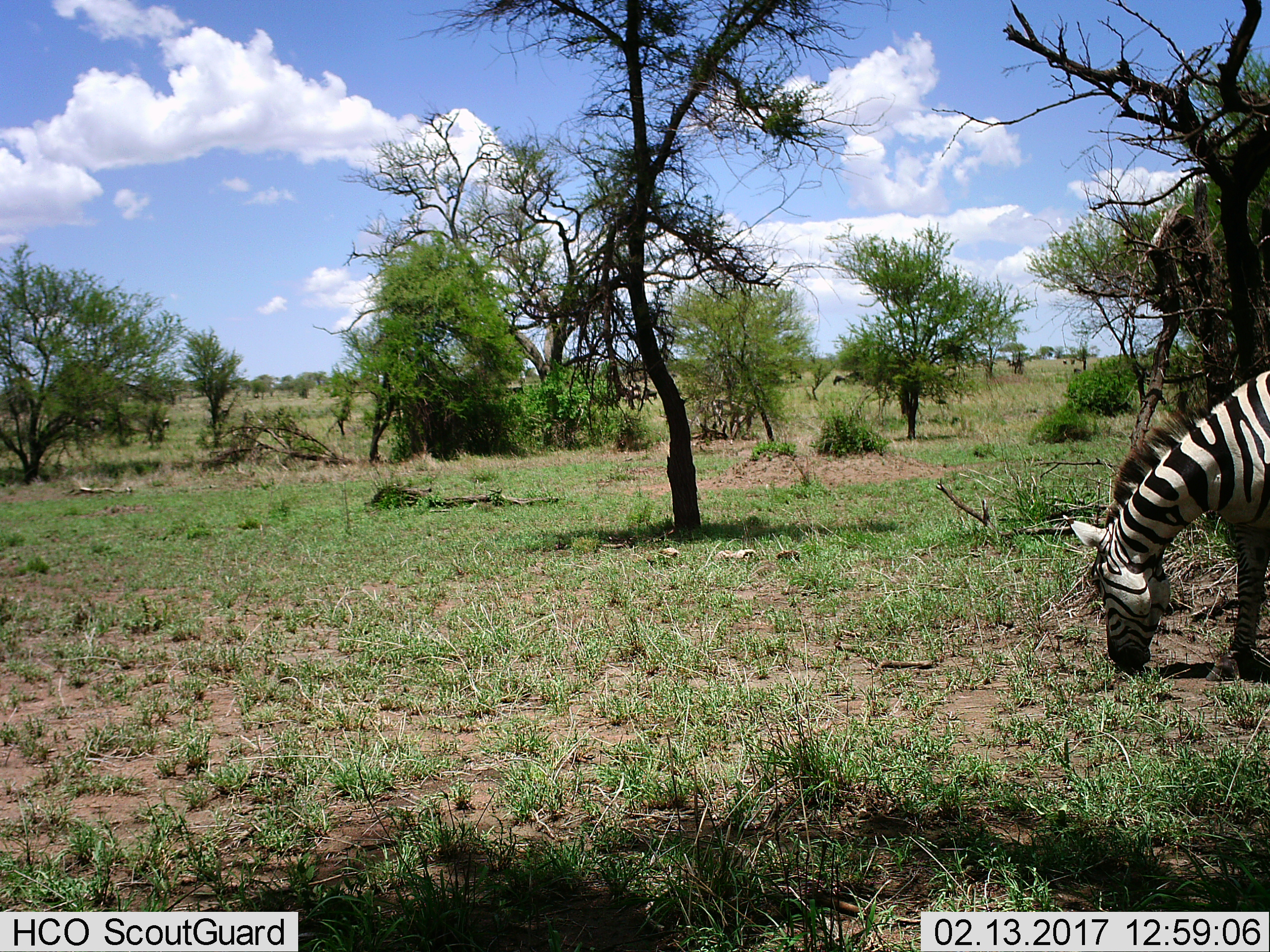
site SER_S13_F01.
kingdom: Animalia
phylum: Chordata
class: Mammalia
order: Perissodactyla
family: Equidae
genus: Equus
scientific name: Equus quagga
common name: plains zebra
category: zebraplains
Zebraplains (plains zebra) (Equus quagga), count 1. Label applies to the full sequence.